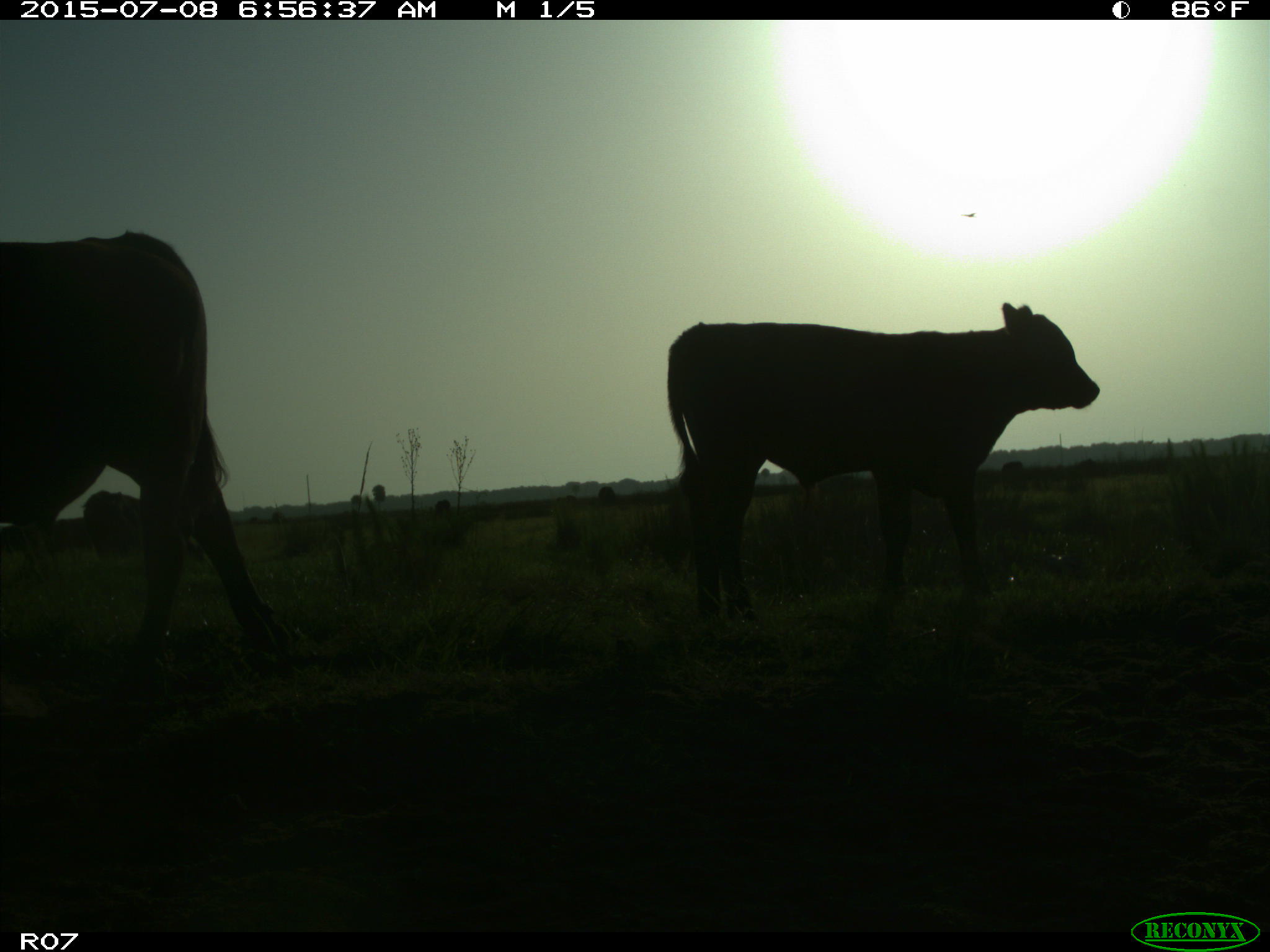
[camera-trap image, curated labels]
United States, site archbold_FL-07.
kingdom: Animalia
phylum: Chordata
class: Mammalia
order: Artiodactyla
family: Bovidae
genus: Bos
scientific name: Bos taurus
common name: domestic cow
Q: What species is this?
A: Bos taurus (domestic cow).